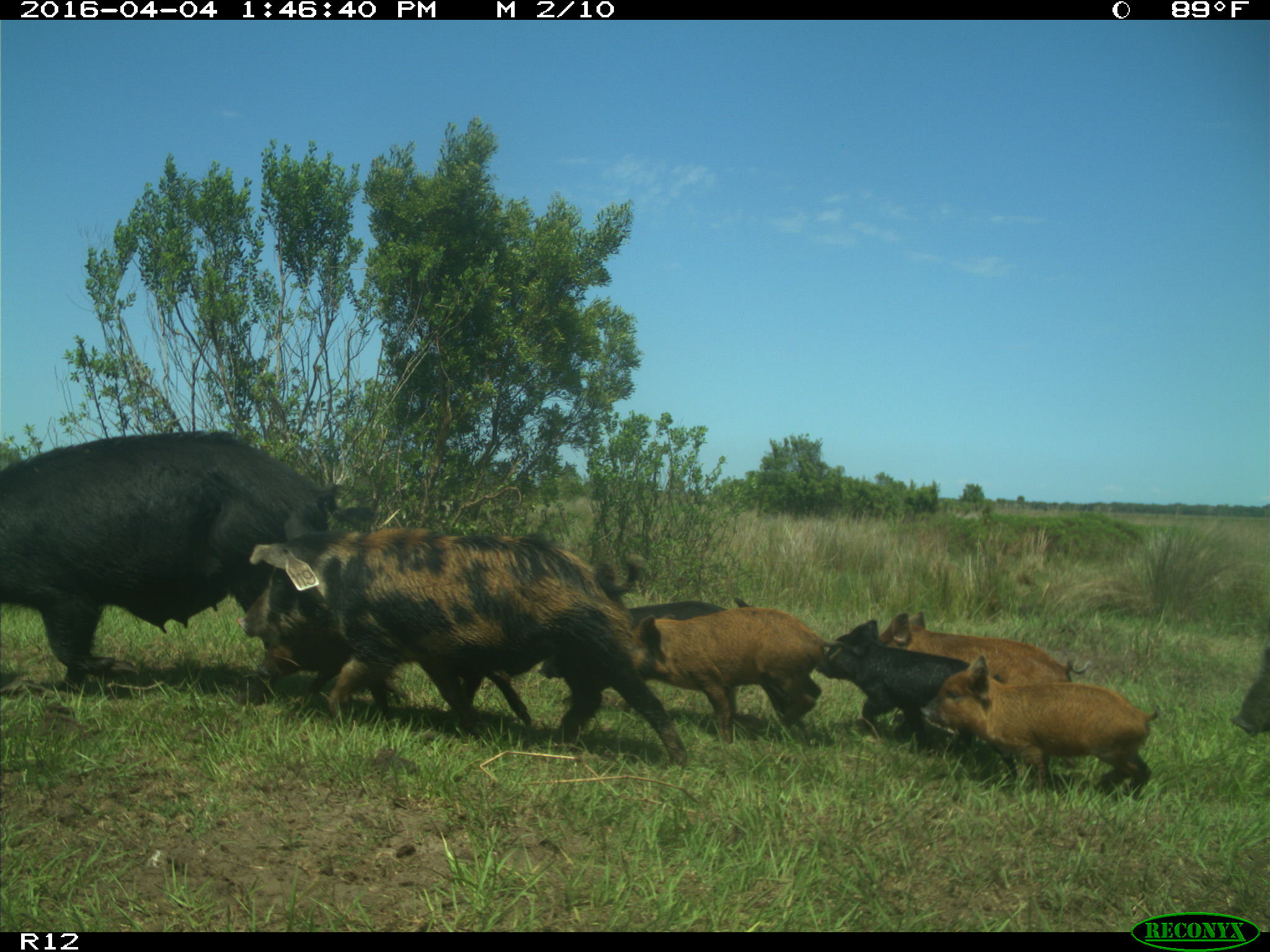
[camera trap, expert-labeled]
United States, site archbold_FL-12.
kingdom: Animalia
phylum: Chordata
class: Mammalia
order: Artiodactyla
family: Suidae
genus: Sus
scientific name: Sus scrofa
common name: wild boar